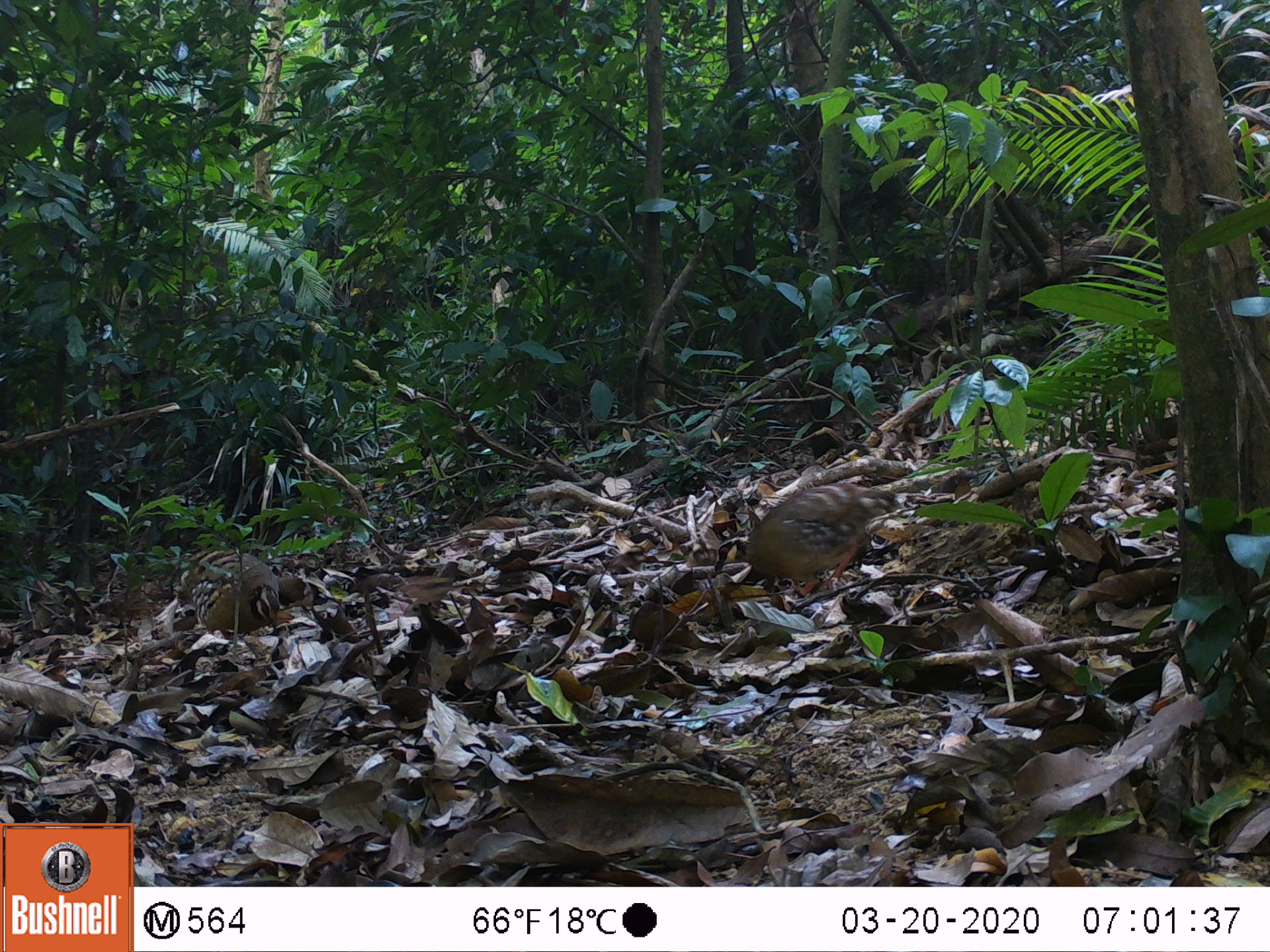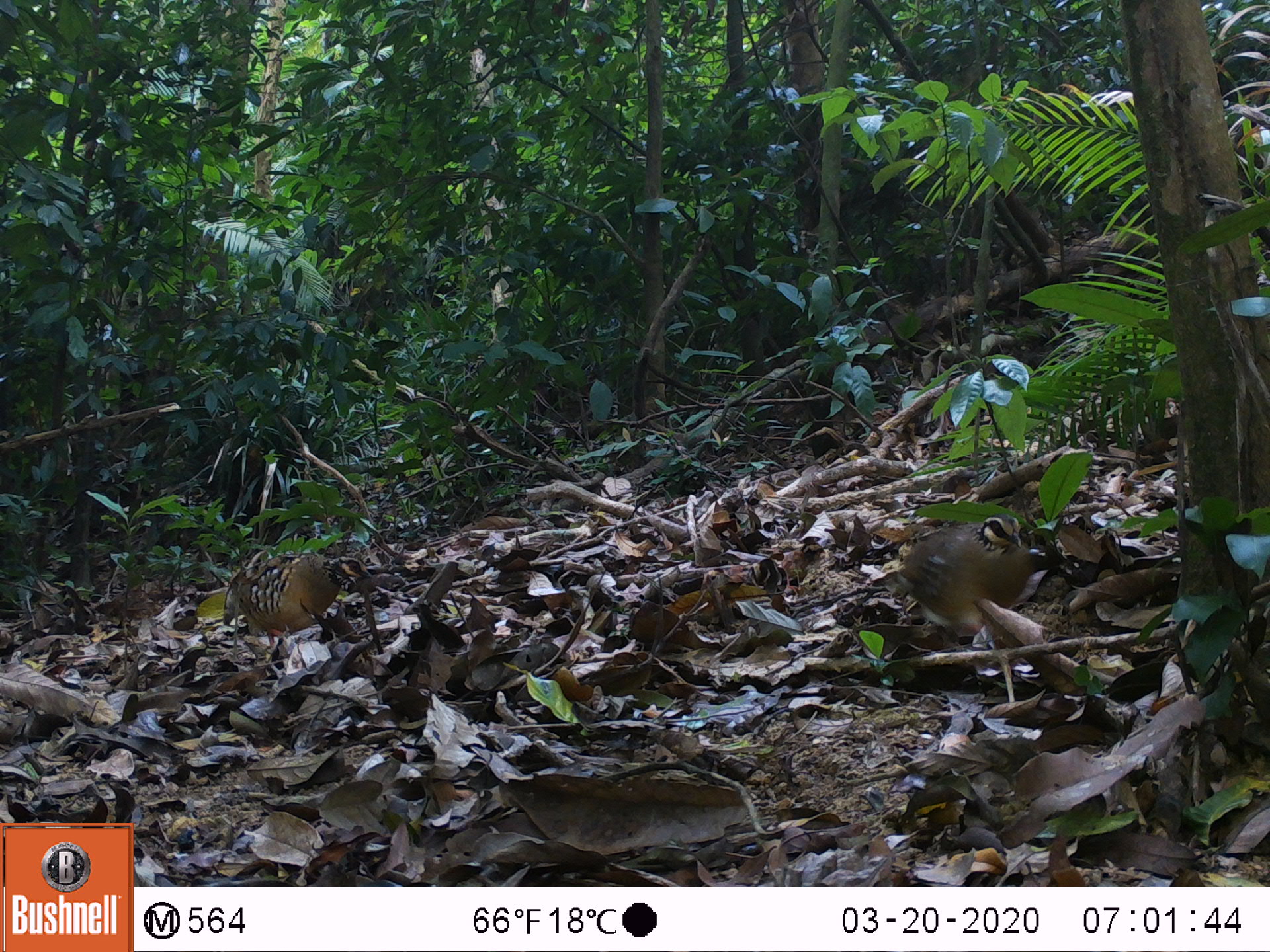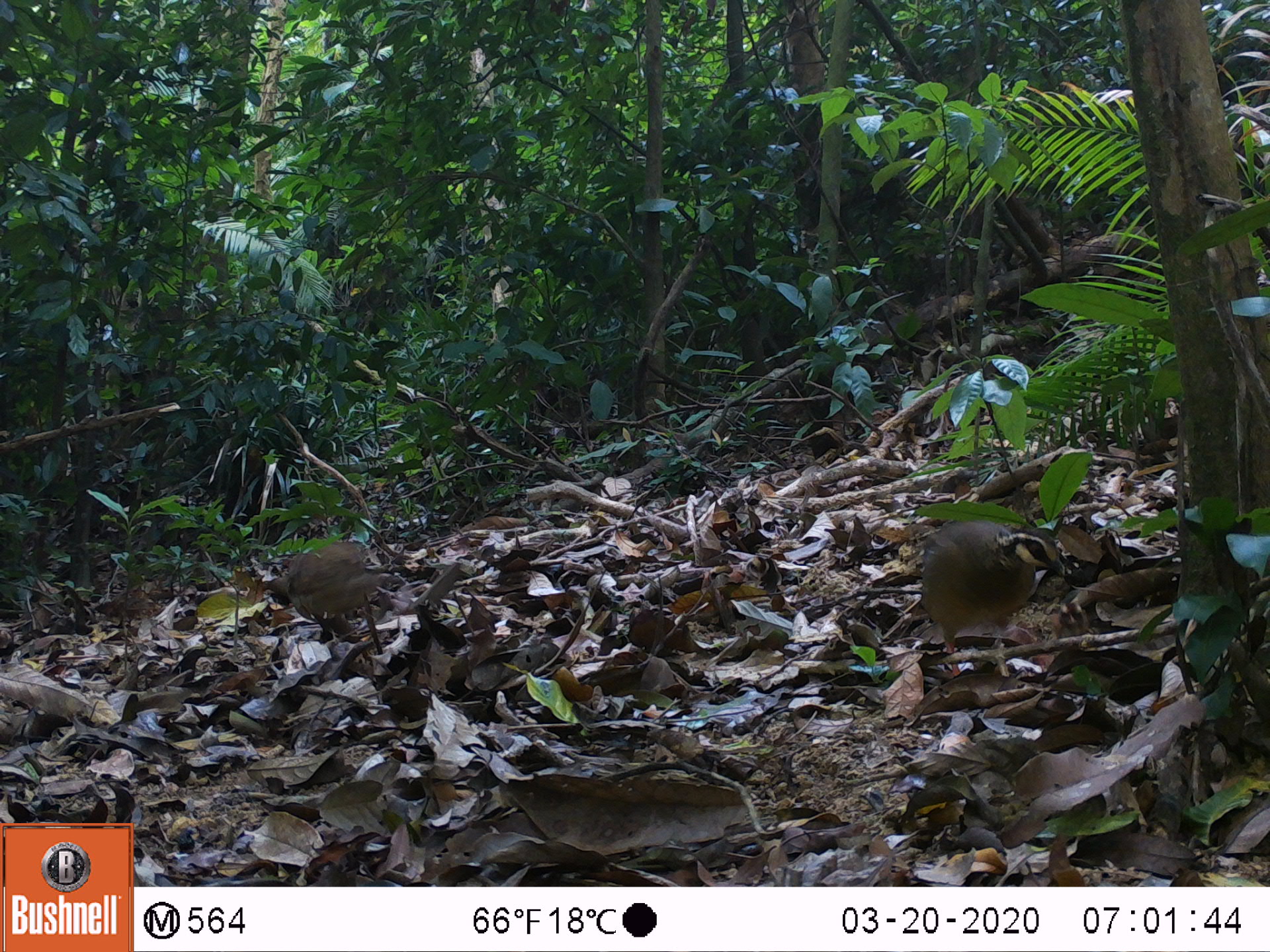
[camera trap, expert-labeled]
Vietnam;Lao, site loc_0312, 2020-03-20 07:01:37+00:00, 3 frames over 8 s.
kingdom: Animalia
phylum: Chordata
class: Aves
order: Galliformes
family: Phasianidae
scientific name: Phasianidae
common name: partridge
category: unidentified partridge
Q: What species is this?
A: Unidentified partridge (partridge) (Phasianidae).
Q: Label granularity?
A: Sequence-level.